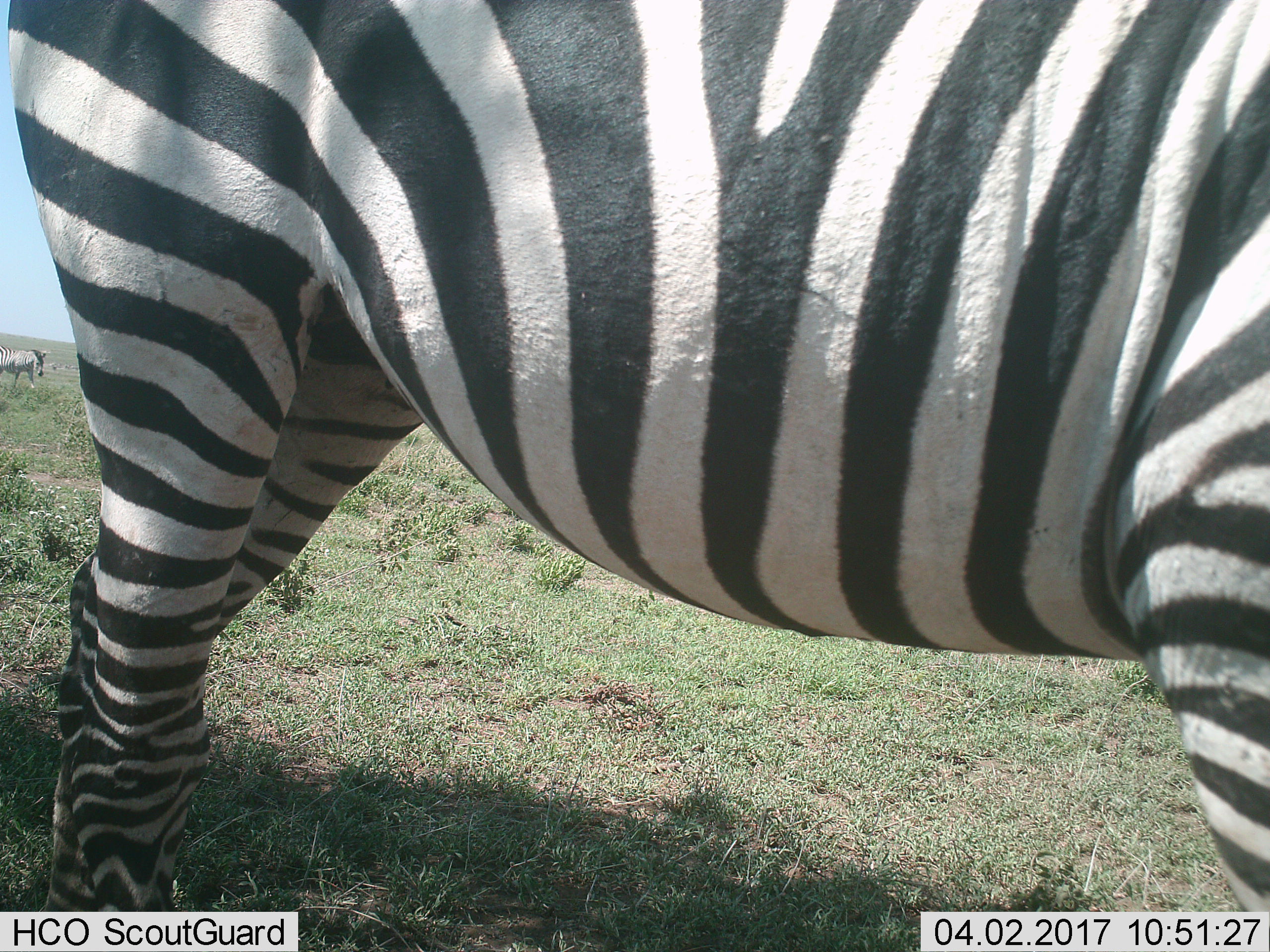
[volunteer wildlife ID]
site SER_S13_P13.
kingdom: Animalia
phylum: Chordata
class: Mammalia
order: Perissodactyla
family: Equidae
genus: Equus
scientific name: Equus quagga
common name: plains zebra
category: zebraplains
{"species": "zebraplains (plains zebra) (Equus quagga)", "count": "2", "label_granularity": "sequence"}